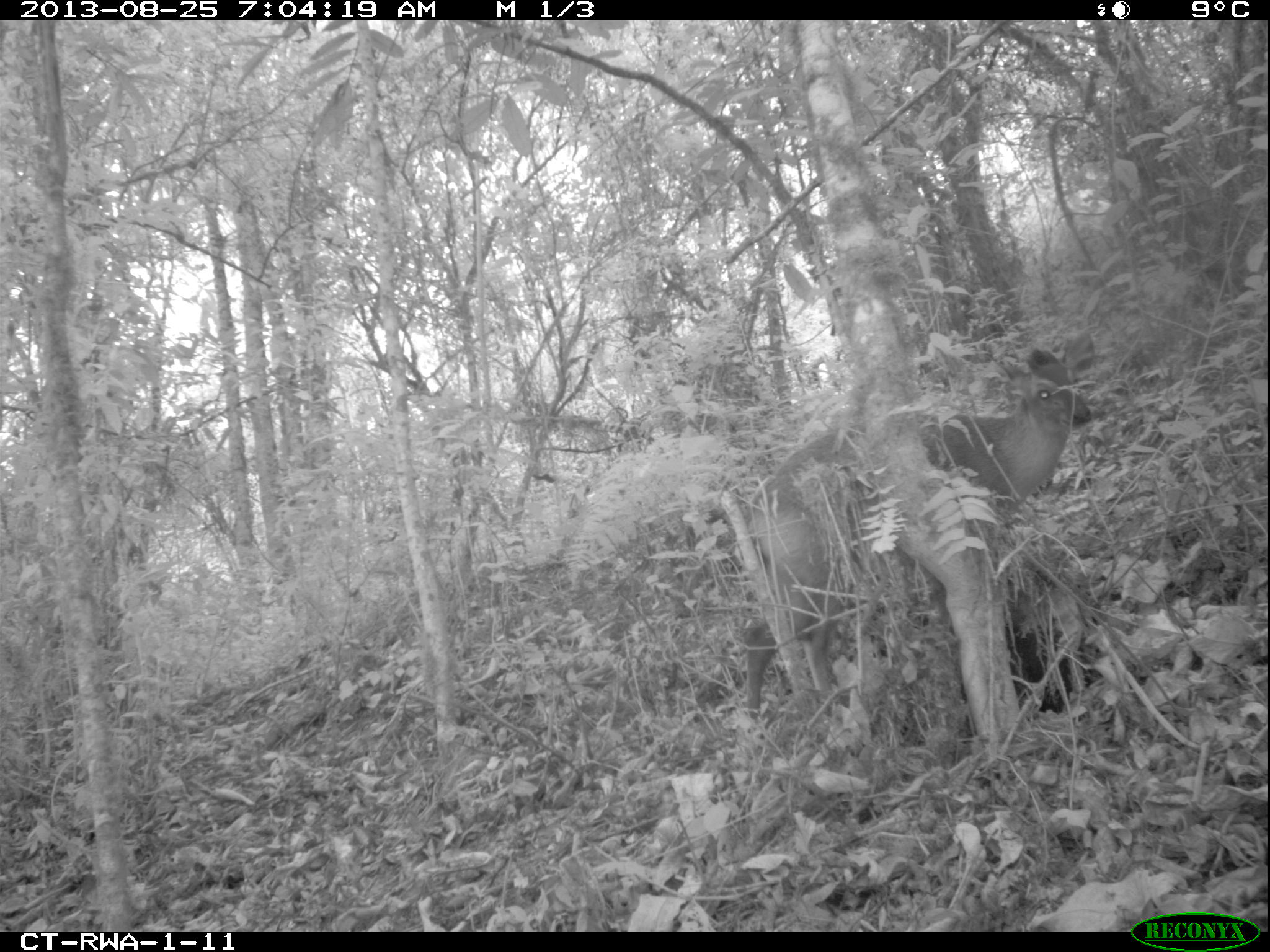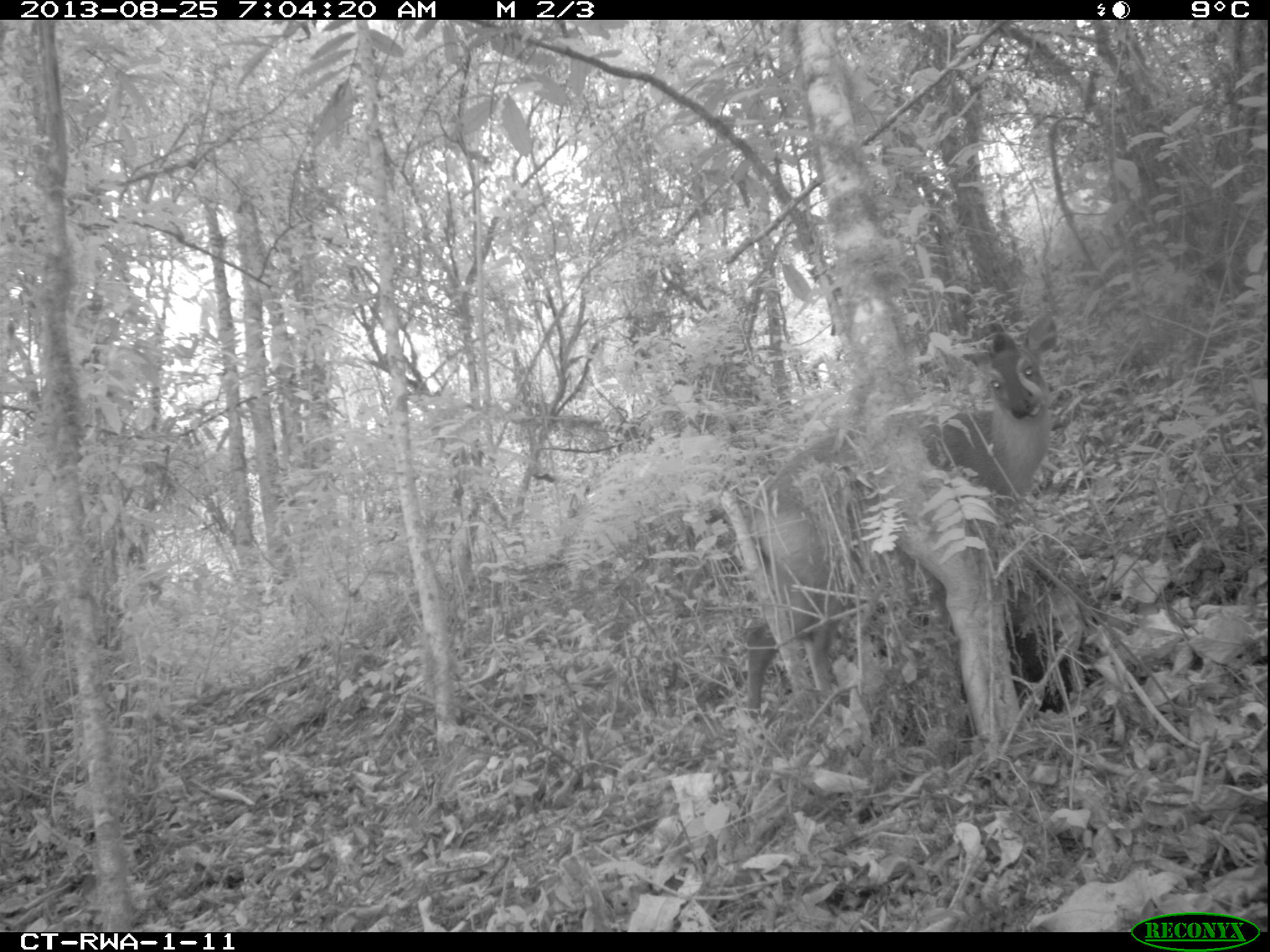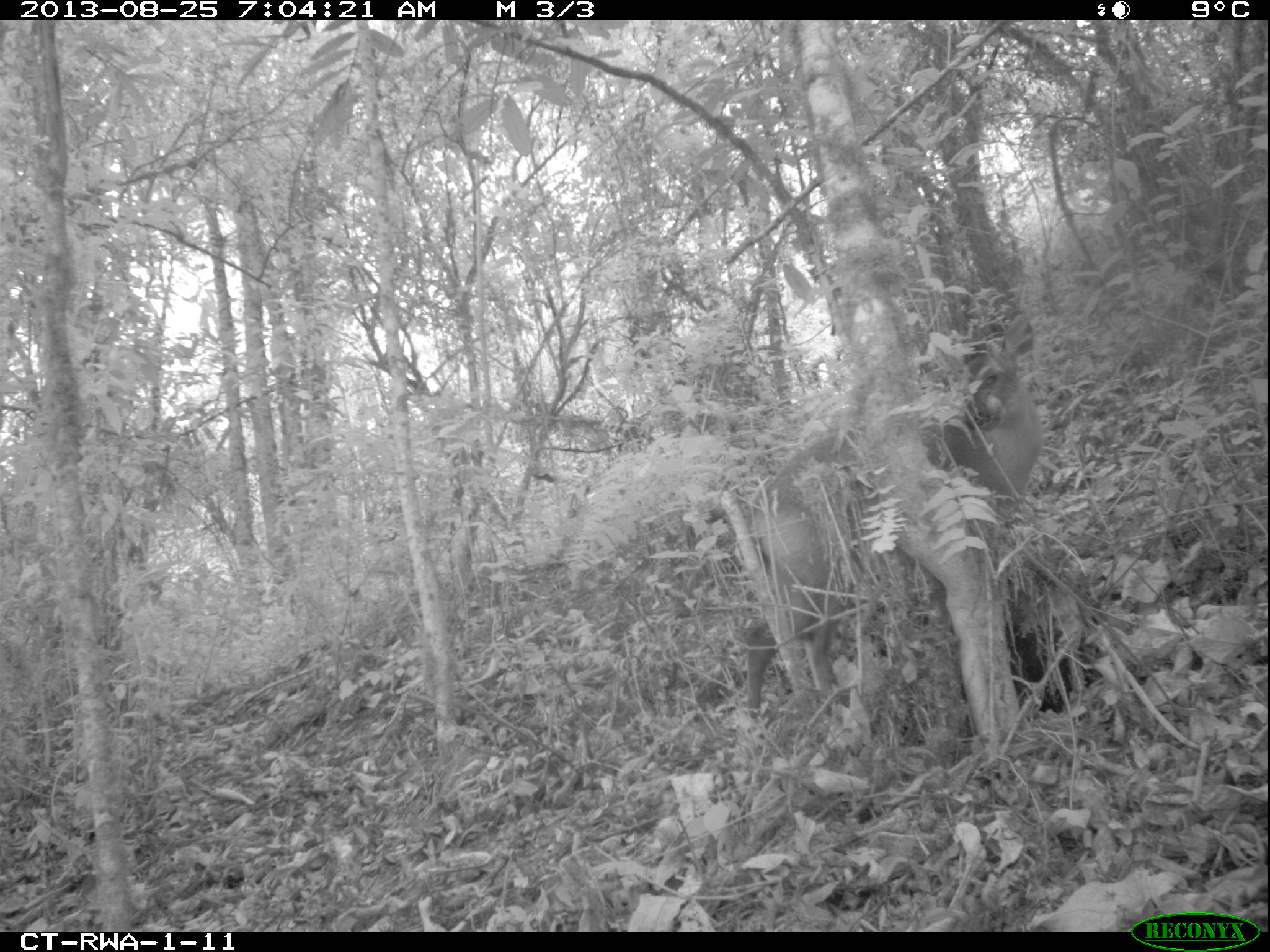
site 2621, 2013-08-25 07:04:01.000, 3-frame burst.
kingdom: Animalia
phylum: Chordata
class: Mammalia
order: Artiodactyla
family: Bovidae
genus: Cephalophus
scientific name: Cephalophus nigrifrons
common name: black-fronted duiker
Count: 1.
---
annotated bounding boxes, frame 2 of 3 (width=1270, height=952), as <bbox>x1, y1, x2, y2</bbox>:
cephalophus nigrifrons: <bbox>739, 307, 1061, 718</bbox>